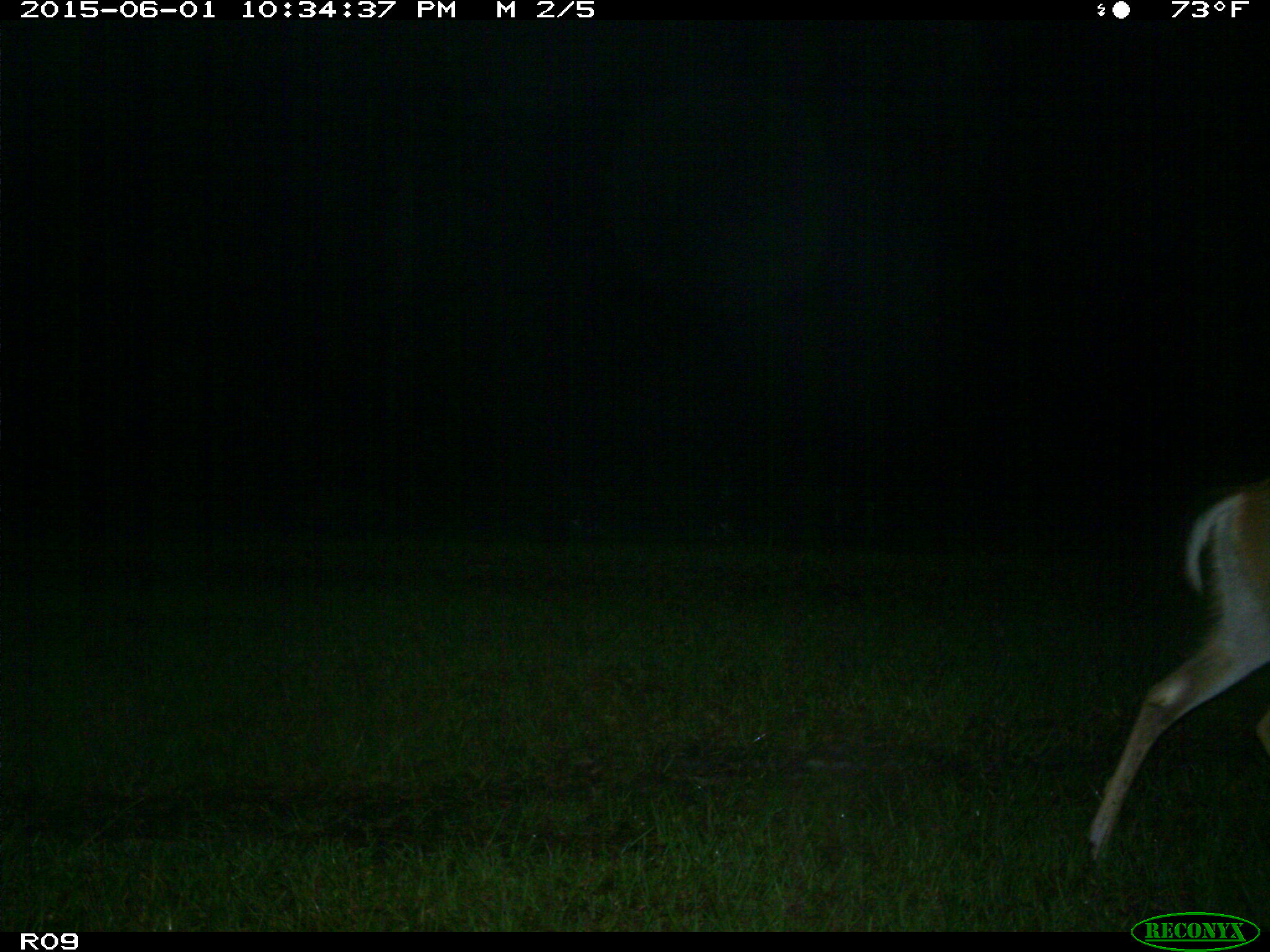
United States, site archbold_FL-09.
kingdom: Animalia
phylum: Chordata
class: Mammalia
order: Artiodactyla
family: Cervidae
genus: Odocoileus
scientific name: Odocoileus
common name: deer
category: unidentified deer